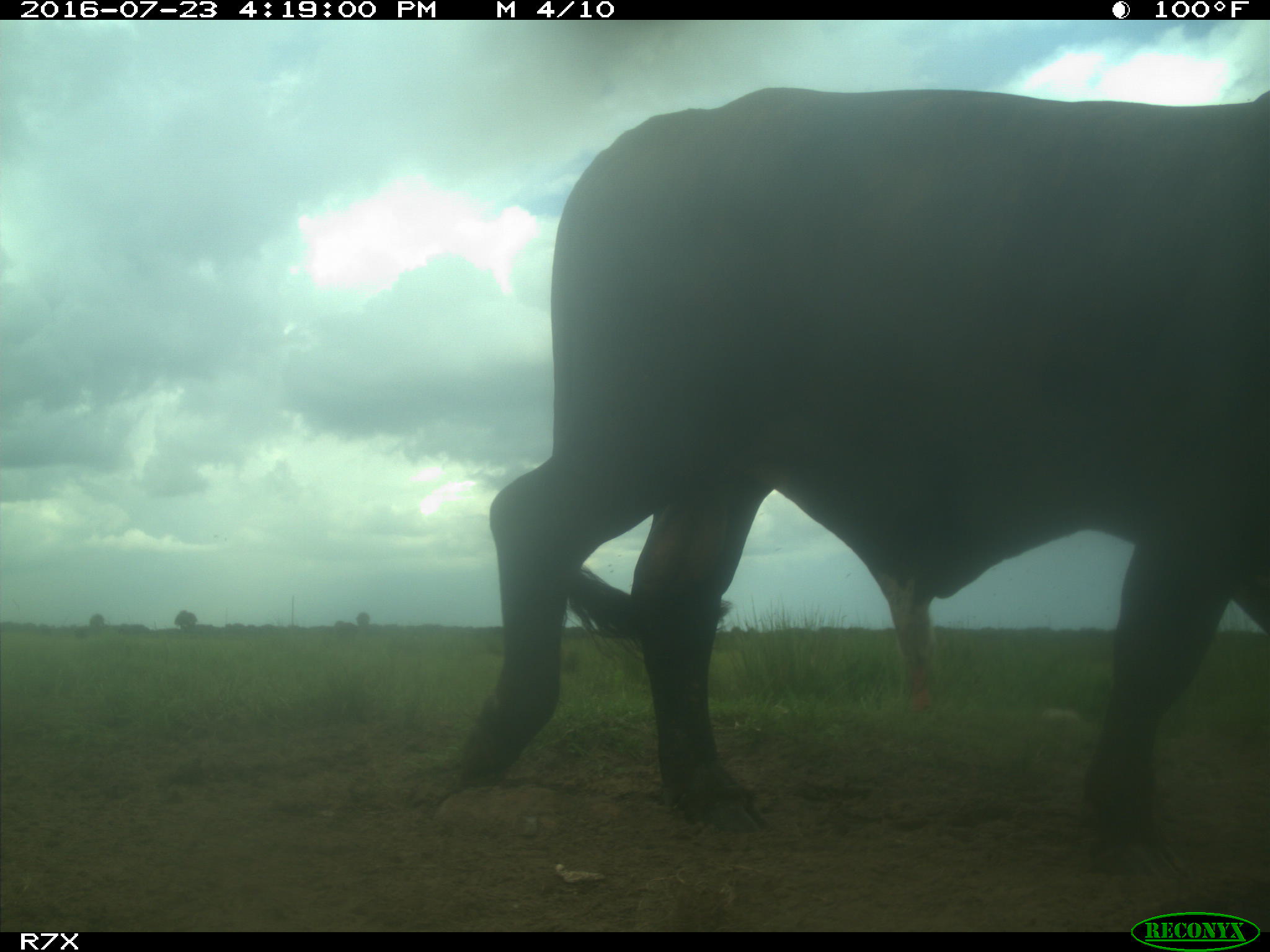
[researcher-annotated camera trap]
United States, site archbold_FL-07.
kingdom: Animalia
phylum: Chordata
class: Mammalia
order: Artiodactyla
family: Bovidae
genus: Bos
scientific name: Bos taurus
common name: domestic cow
Bos taurus (domestic cow).